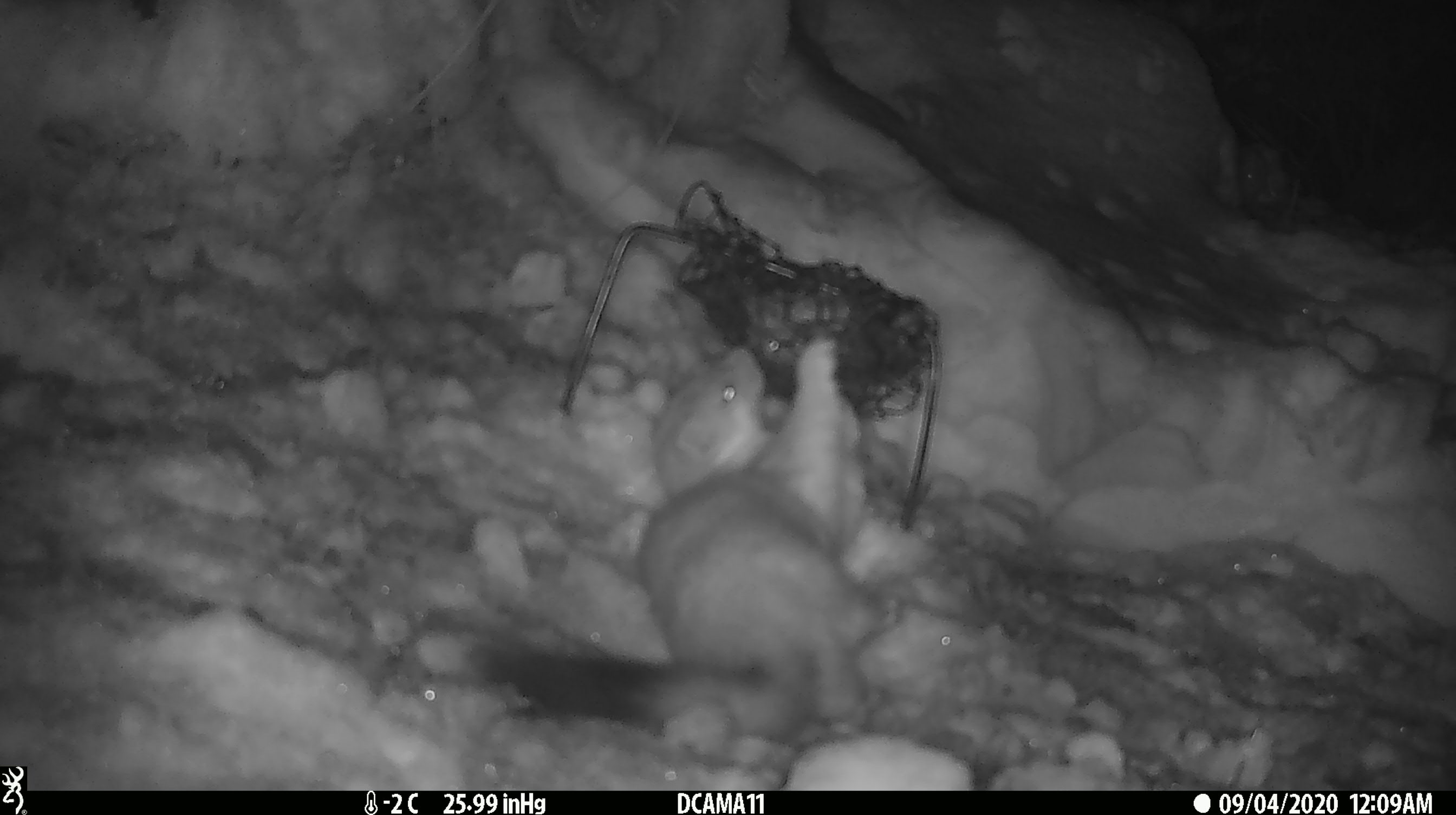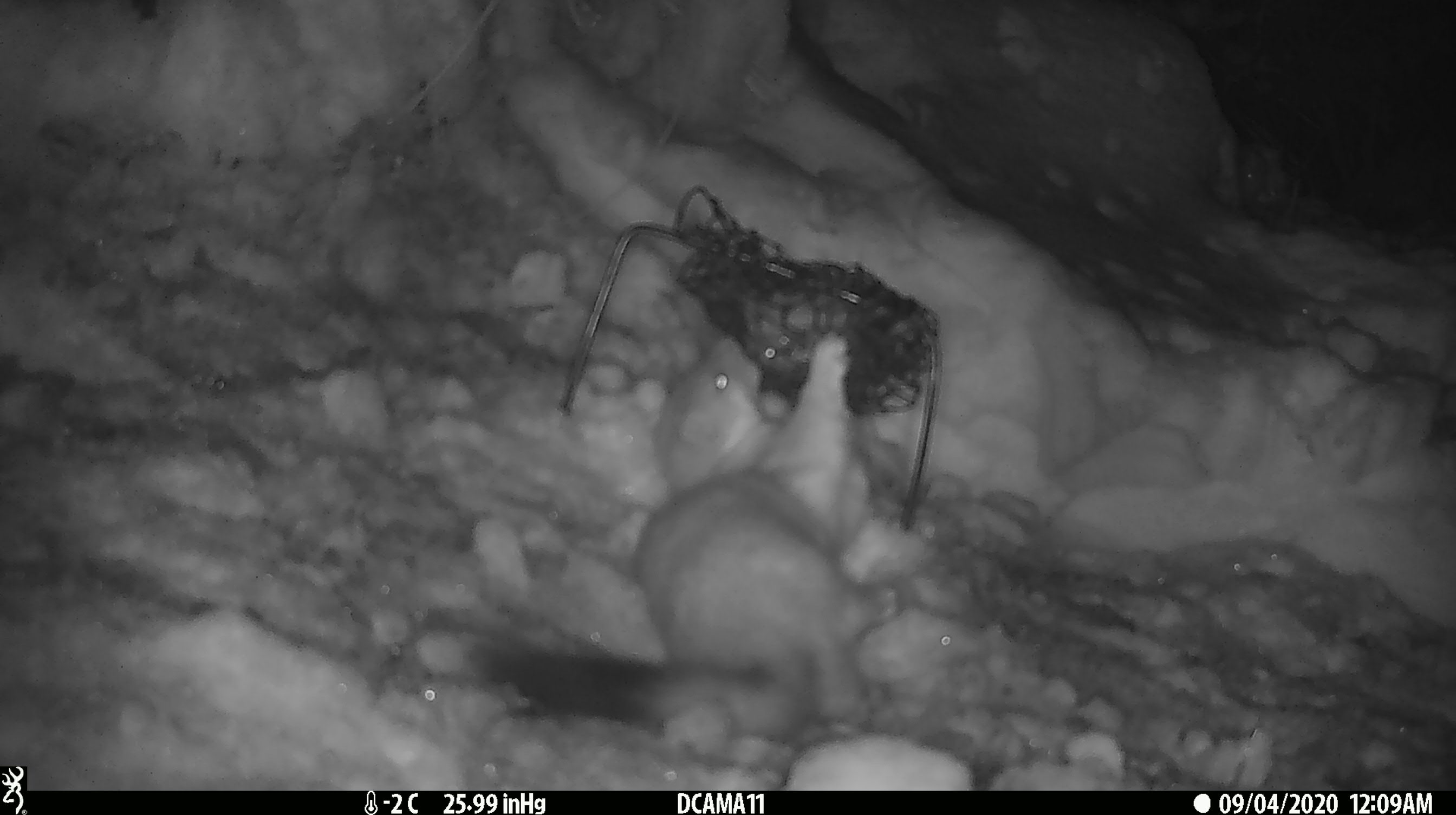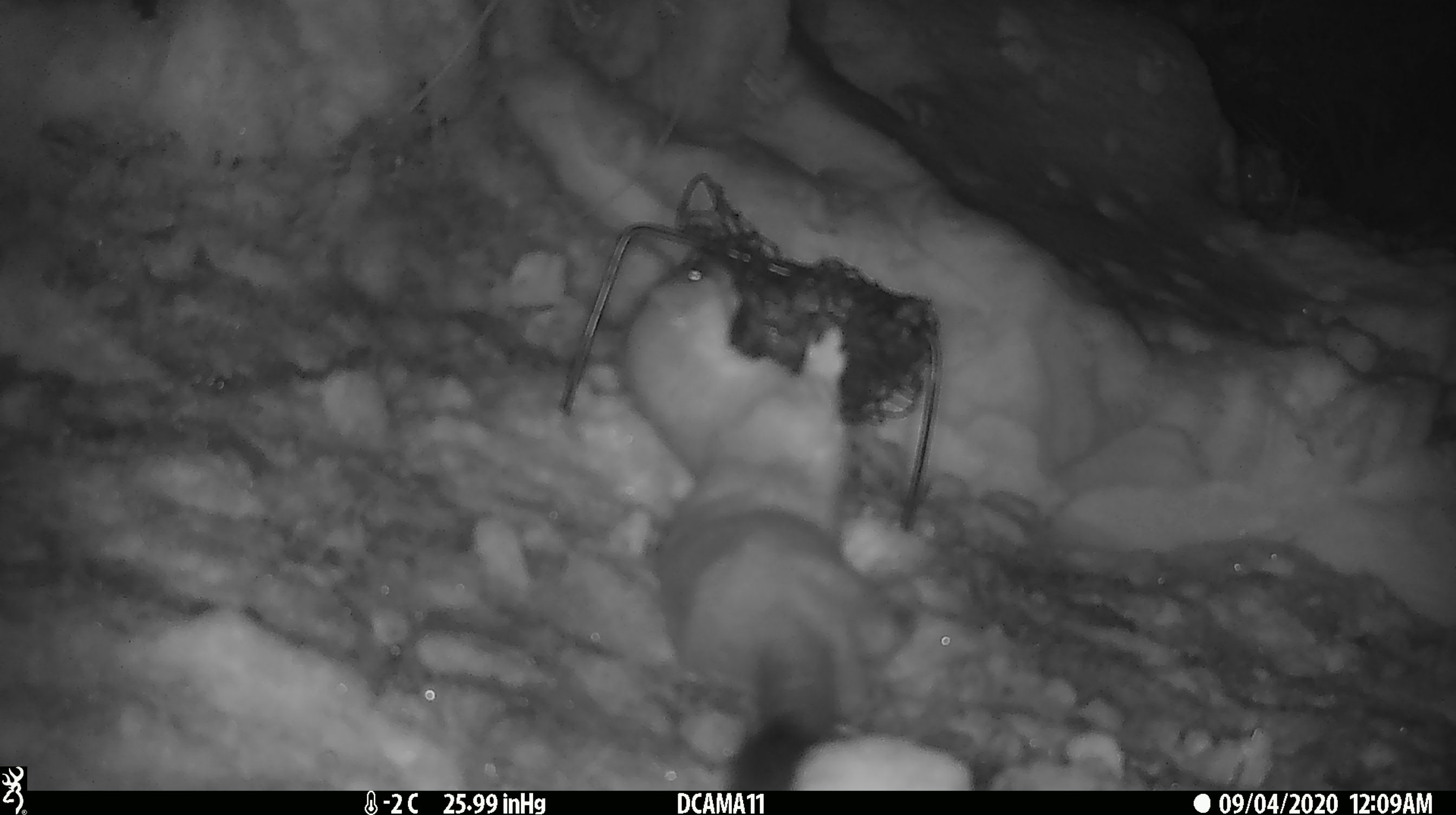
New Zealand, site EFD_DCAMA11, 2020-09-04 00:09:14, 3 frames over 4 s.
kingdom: Animalia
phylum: Chordata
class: Mammalia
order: Carnivora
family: Mustelidae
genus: Mustela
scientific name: Mustela erminea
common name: stoat